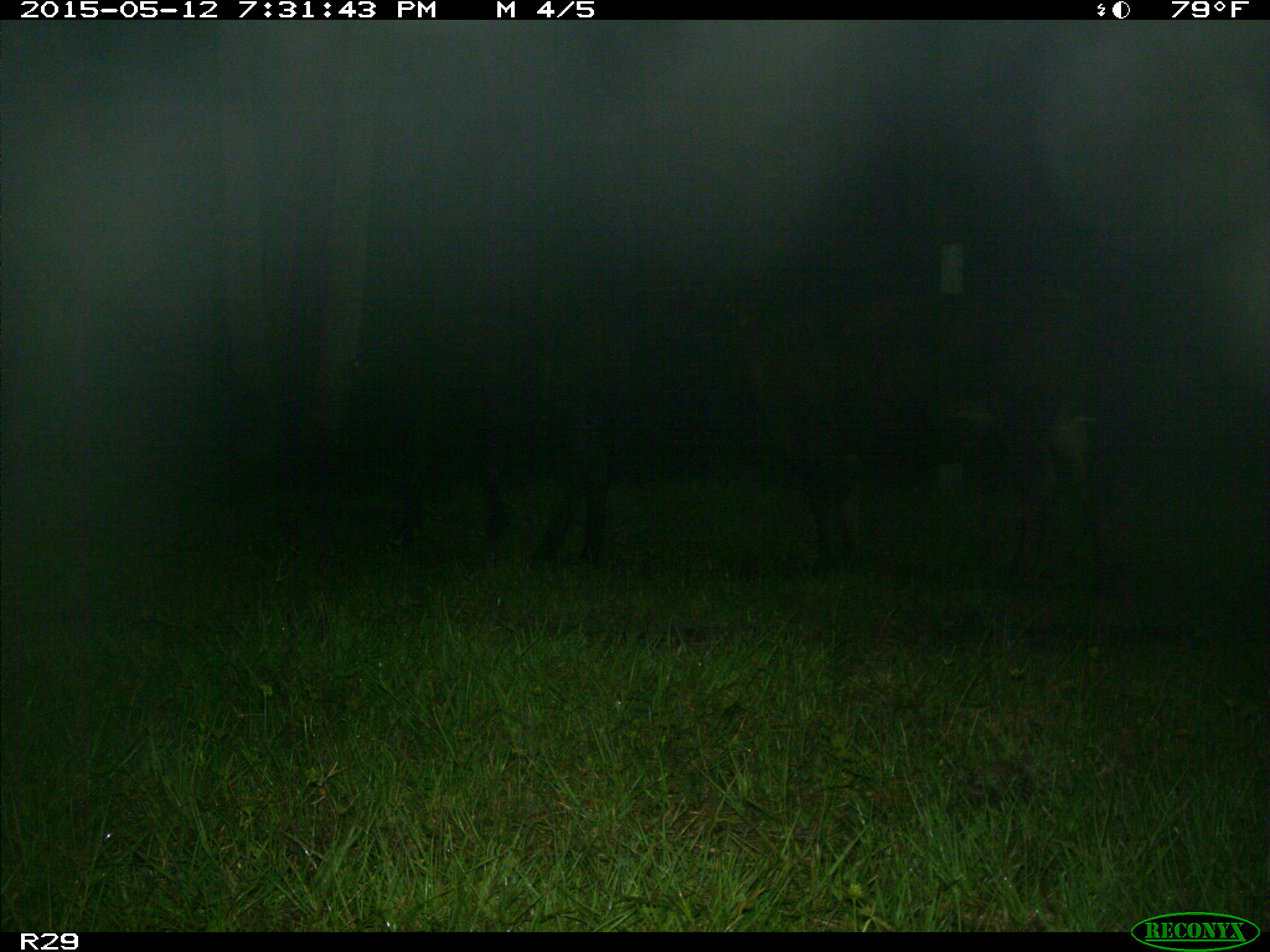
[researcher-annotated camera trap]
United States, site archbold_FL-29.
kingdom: Animalia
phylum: Chordata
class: Mammalia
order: Artiodactyla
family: Bovidae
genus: Bos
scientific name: Bos taurus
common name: domestic cow